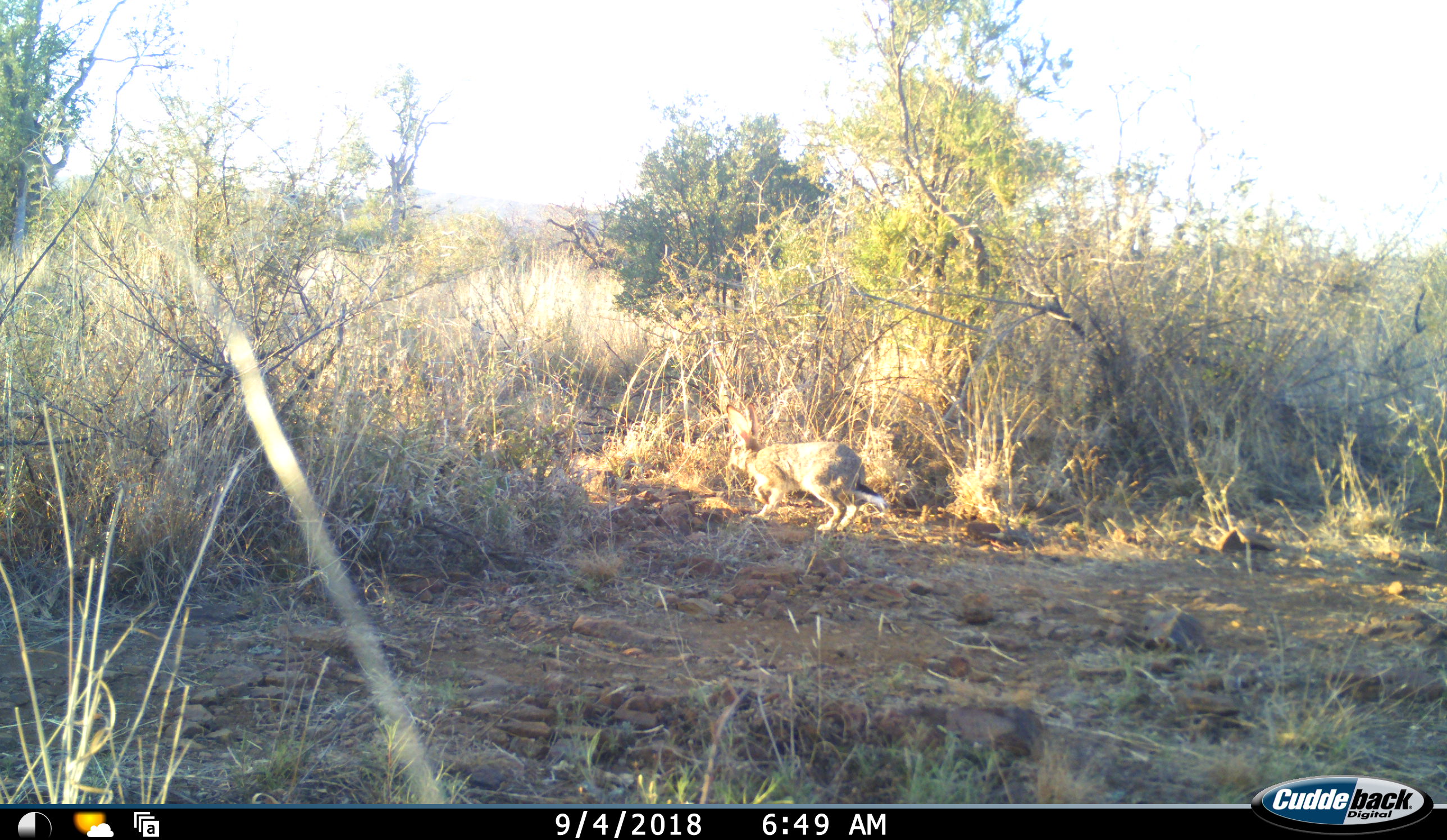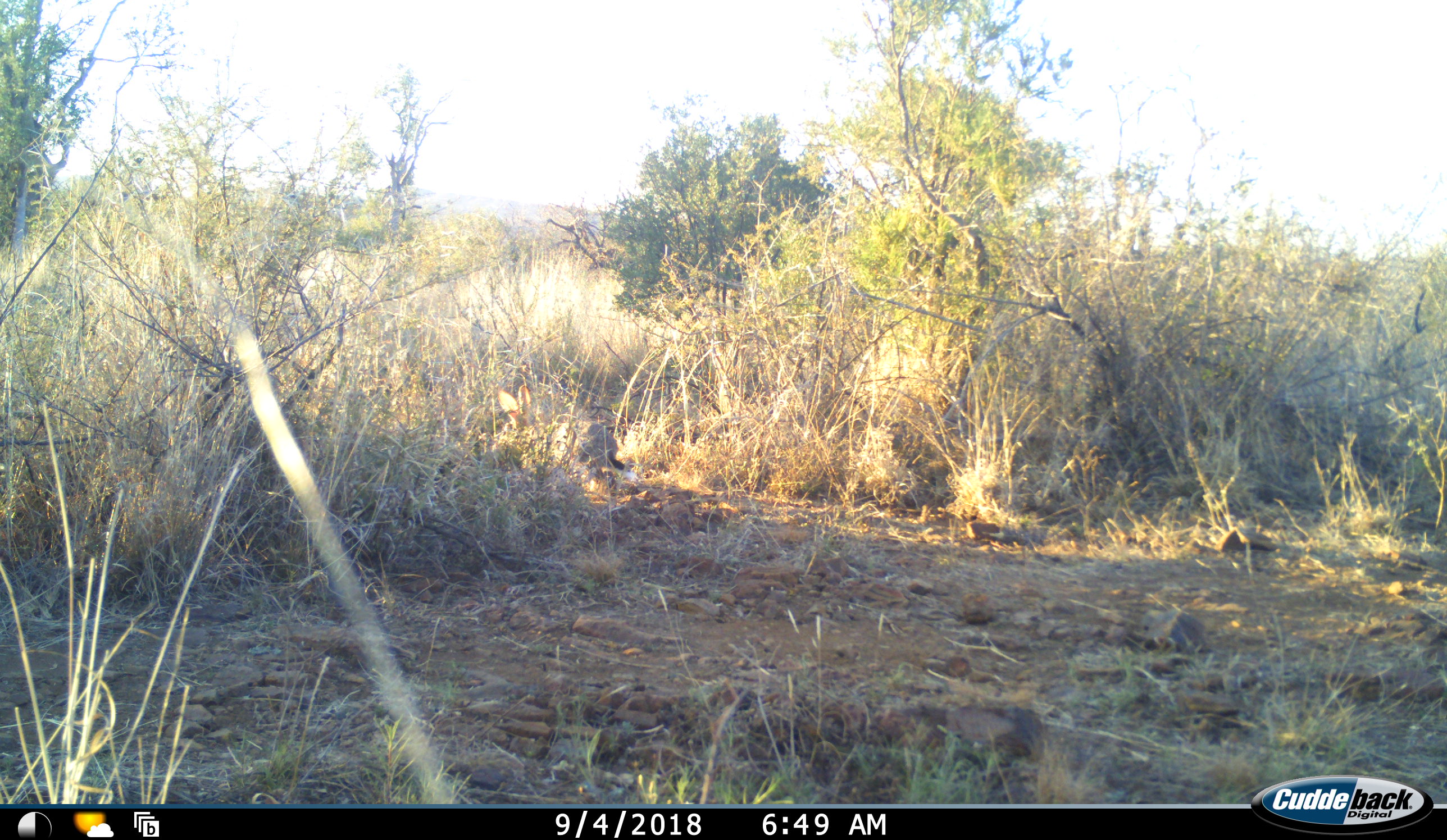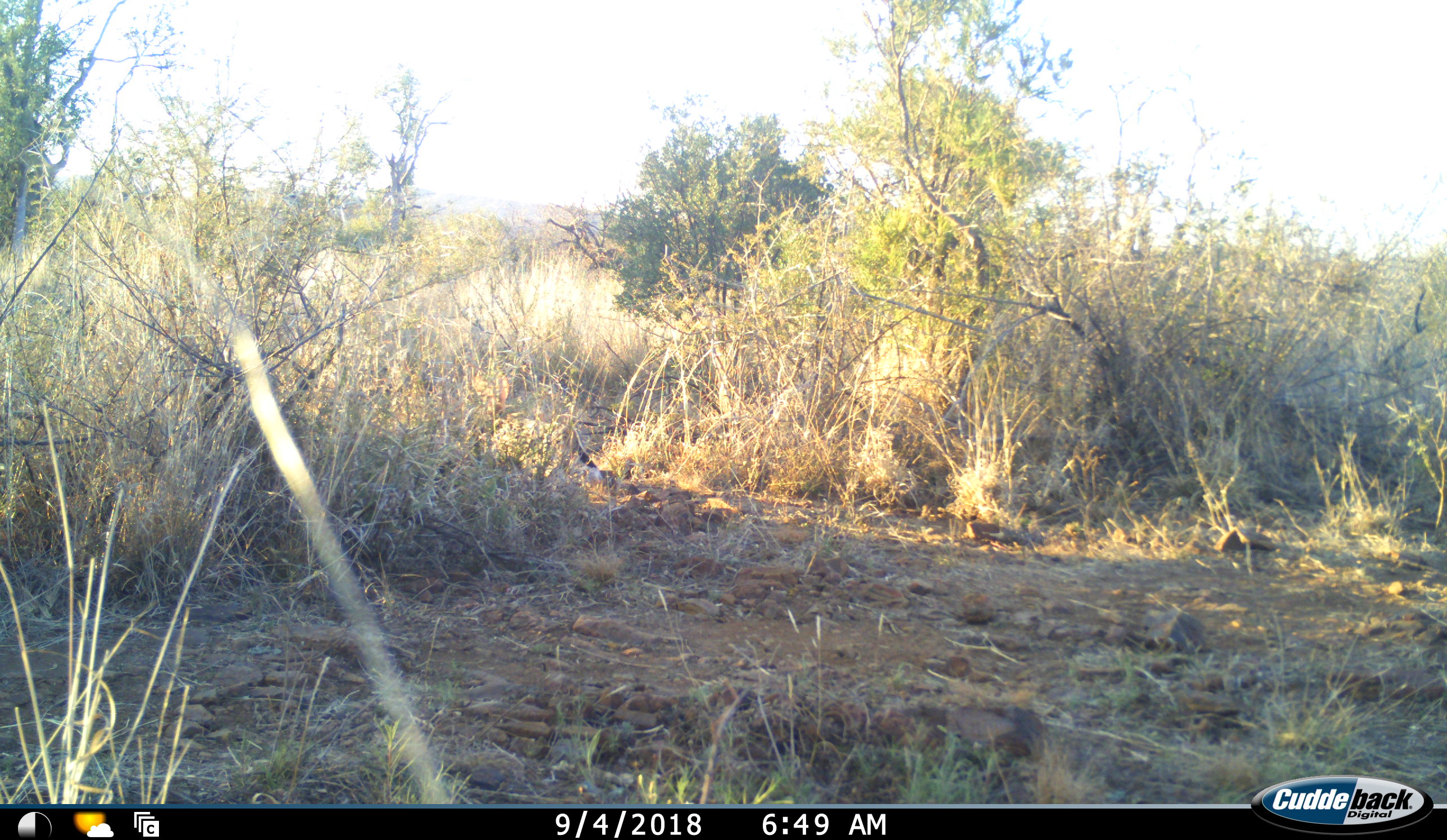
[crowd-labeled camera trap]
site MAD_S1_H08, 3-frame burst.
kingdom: Animalia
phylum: Chordata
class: Mammalia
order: Lagomorpha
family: Leporidae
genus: Lepus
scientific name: Lepus capensis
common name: cape hare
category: harecape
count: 1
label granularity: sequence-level